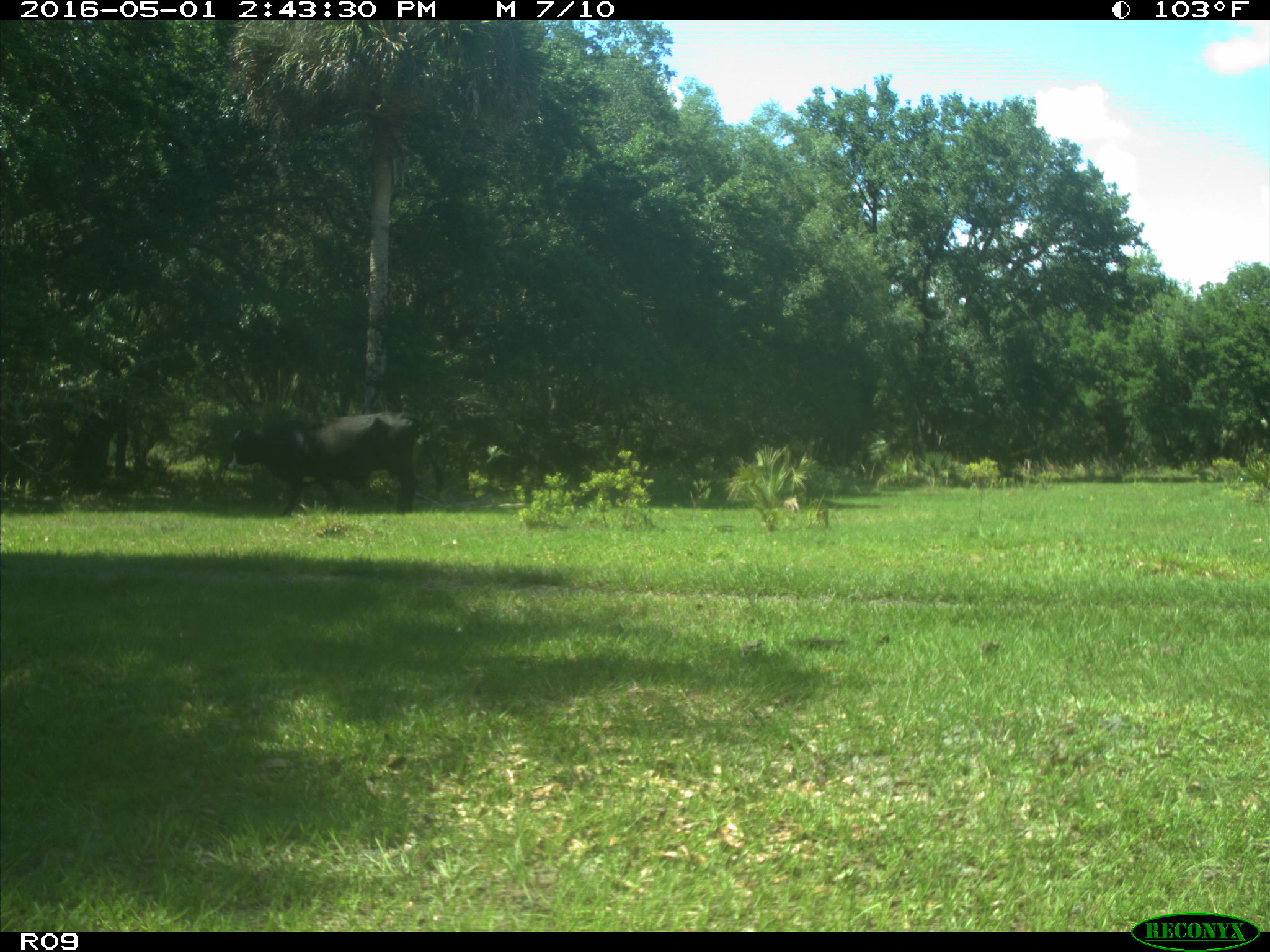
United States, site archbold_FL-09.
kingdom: Animalia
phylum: Chordata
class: Mammalia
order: Artiodactyla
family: Bovidae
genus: Bos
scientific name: Bos taurus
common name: domestic cow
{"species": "Bos taurus (domestic cow)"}